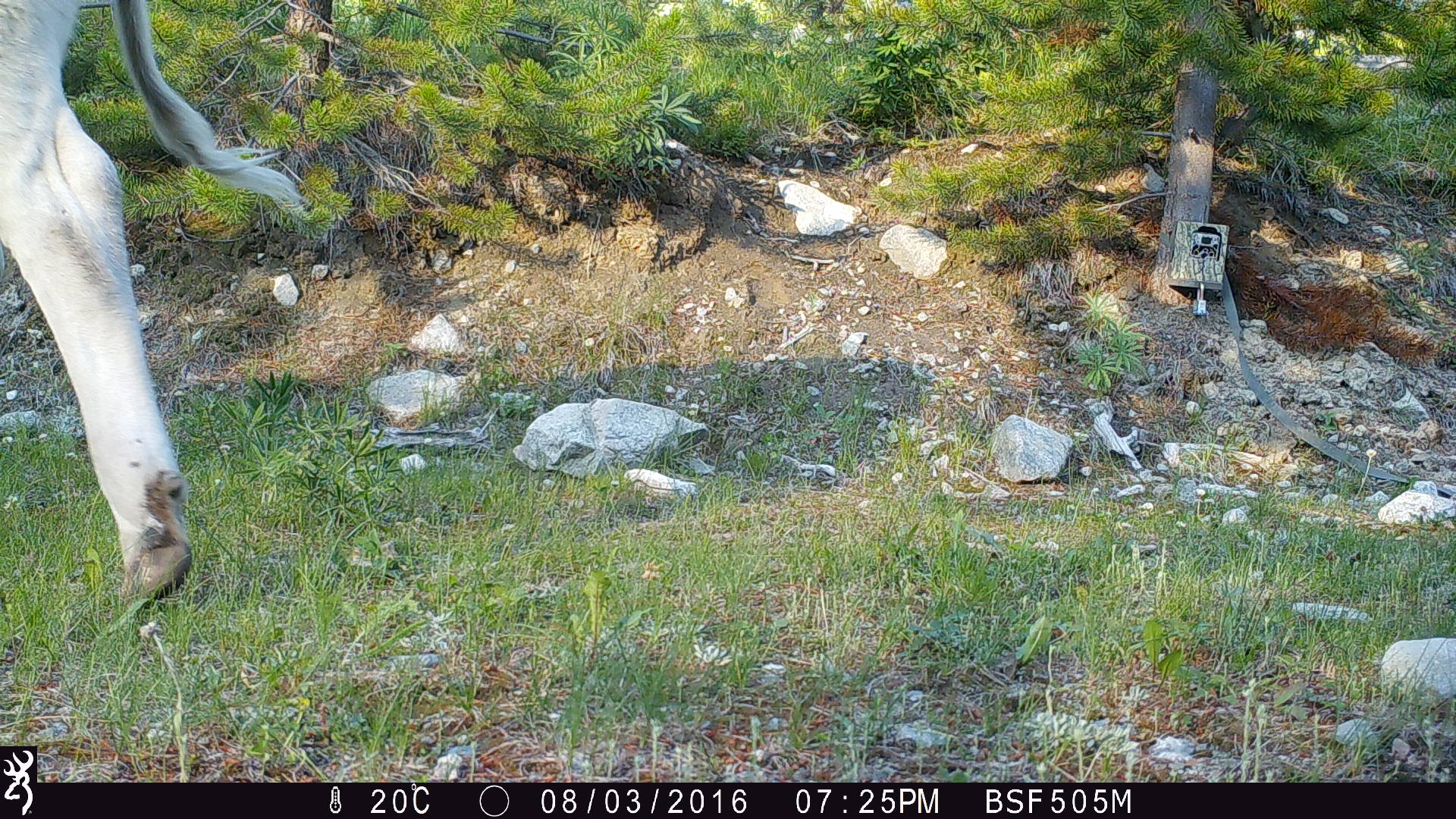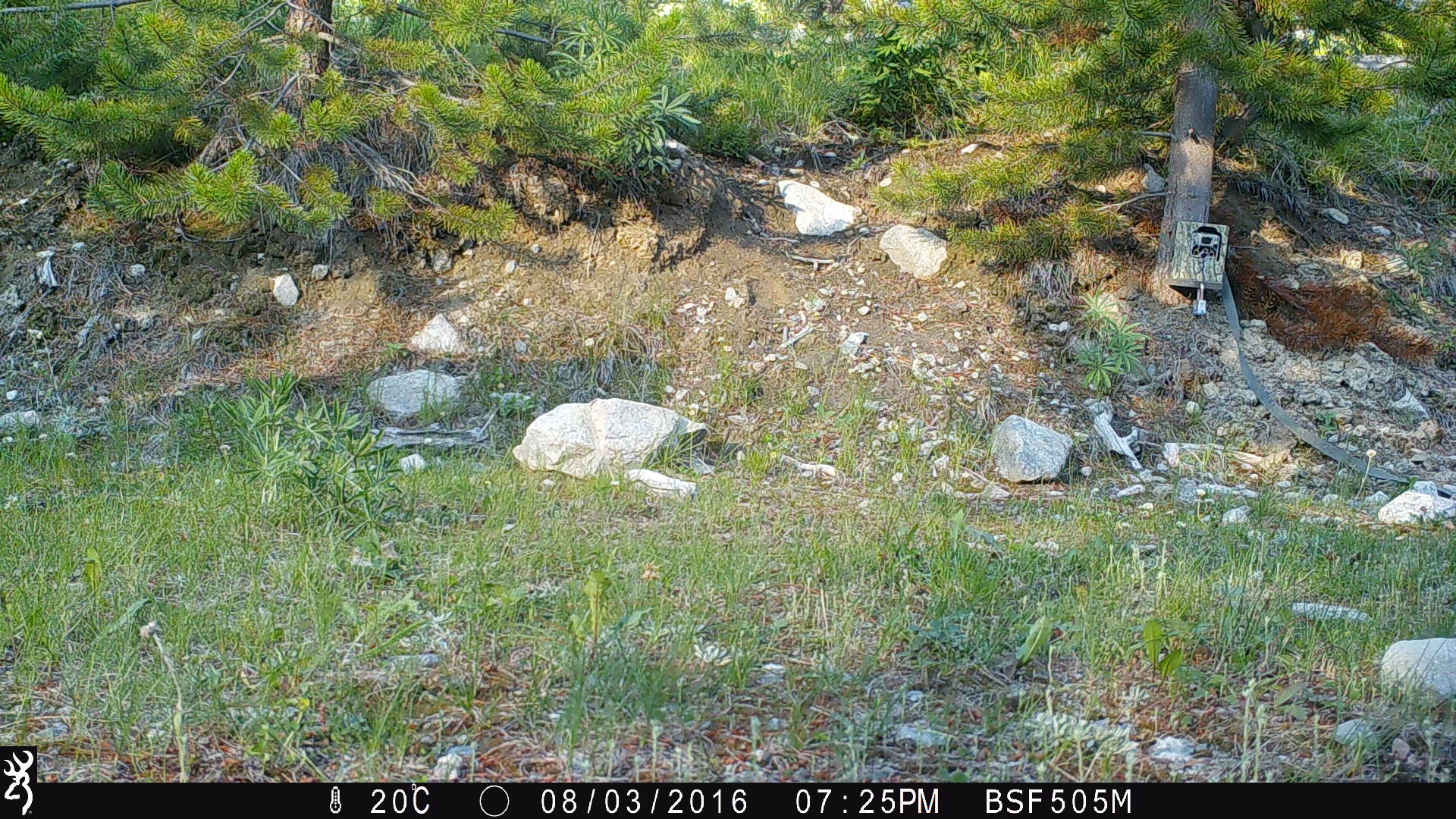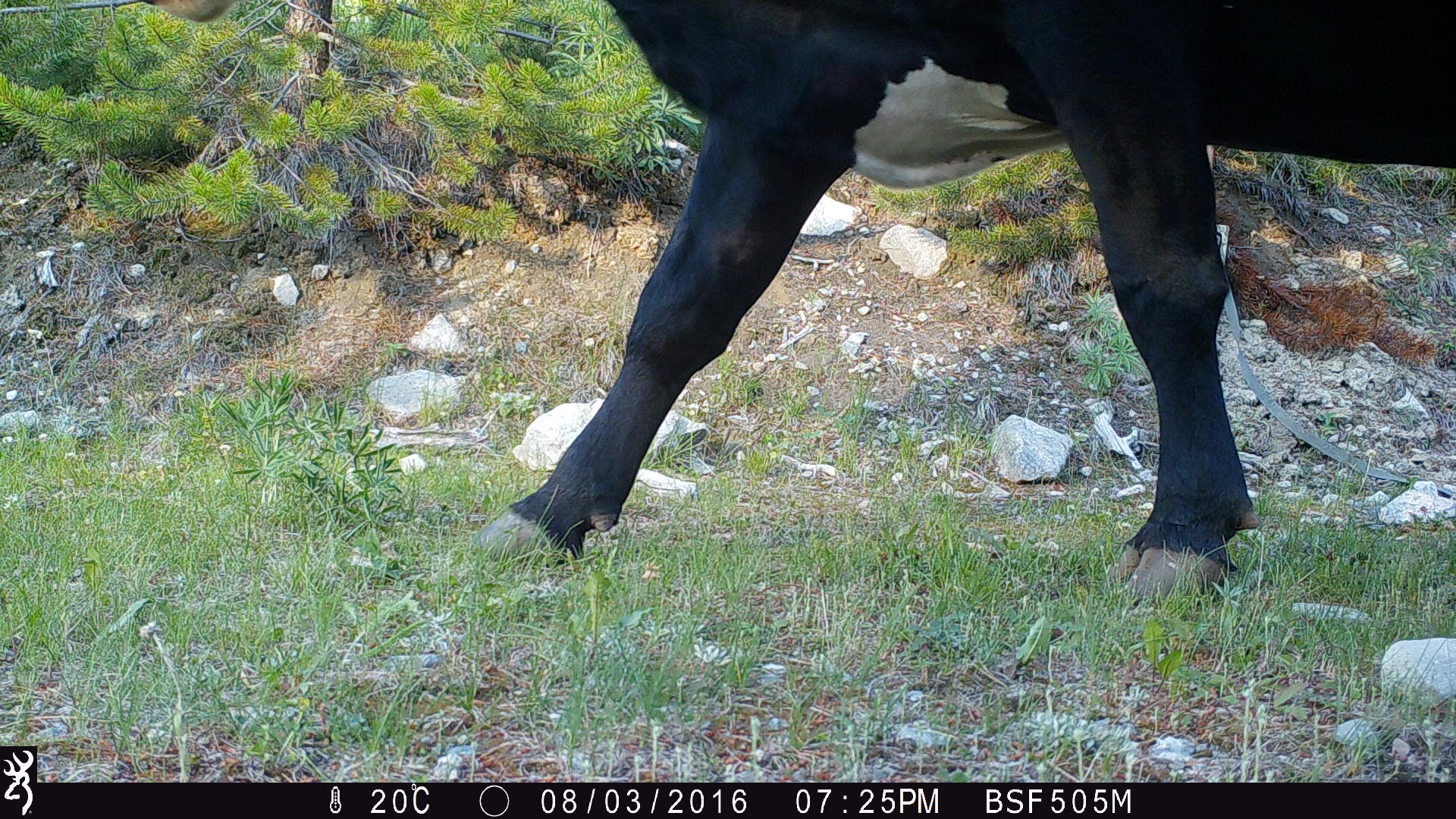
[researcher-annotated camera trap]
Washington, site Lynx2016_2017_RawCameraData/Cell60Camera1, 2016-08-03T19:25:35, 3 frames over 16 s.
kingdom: Animalia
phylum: Chordata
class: Mammalia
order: Artiodactyla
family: Bovidae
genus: Bos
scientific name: Bos taurus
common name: domestic cattle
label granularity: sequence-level